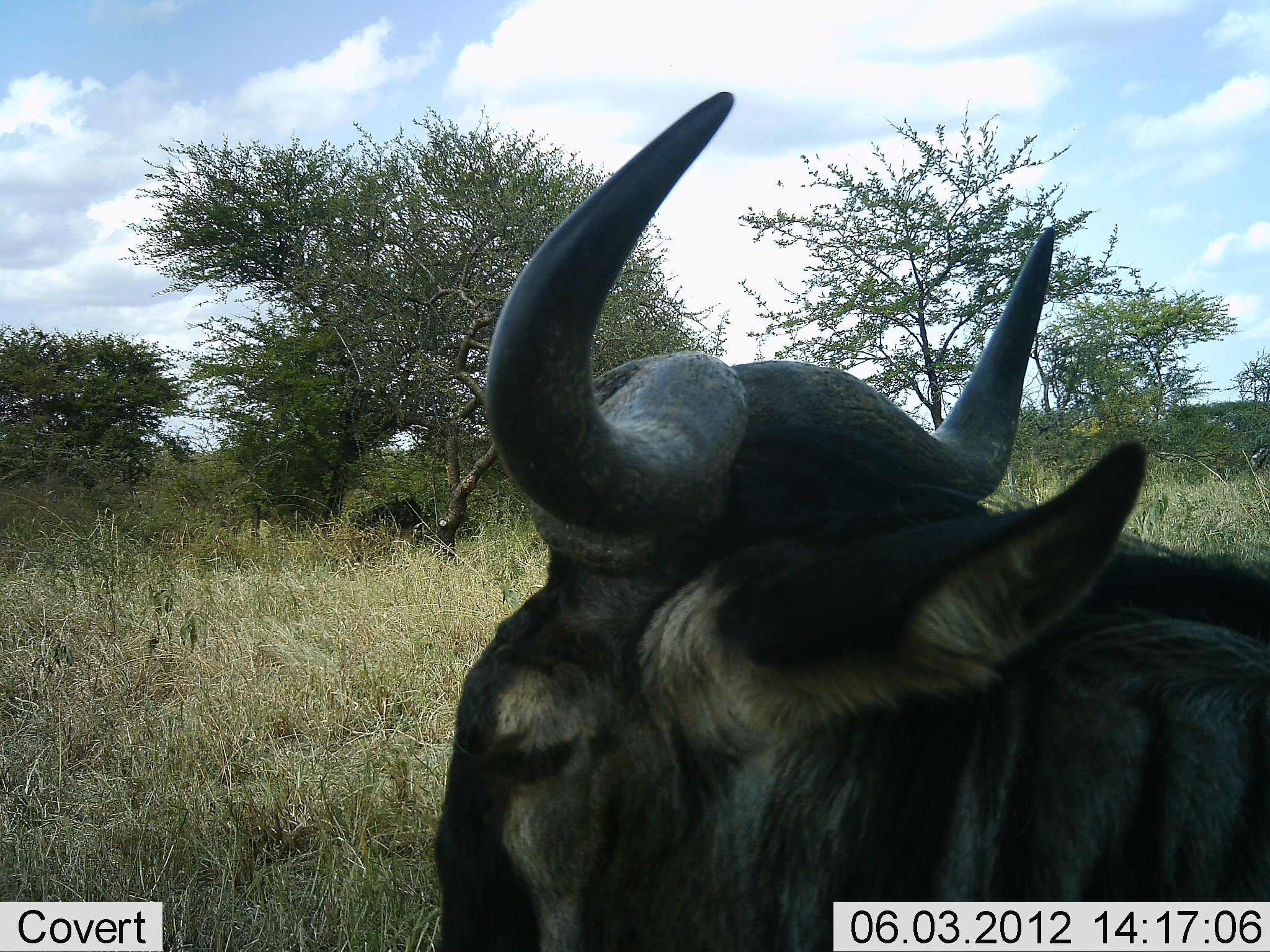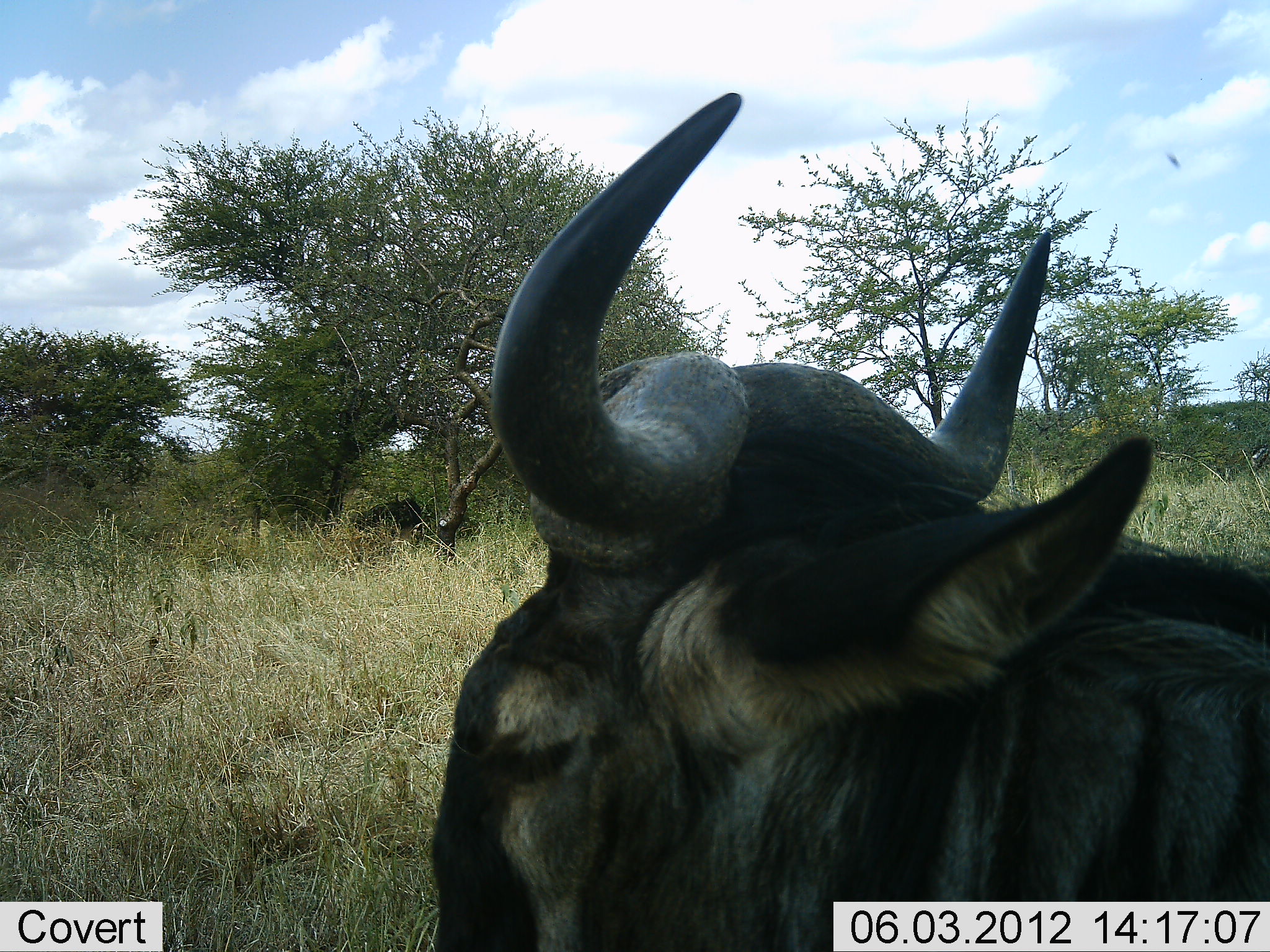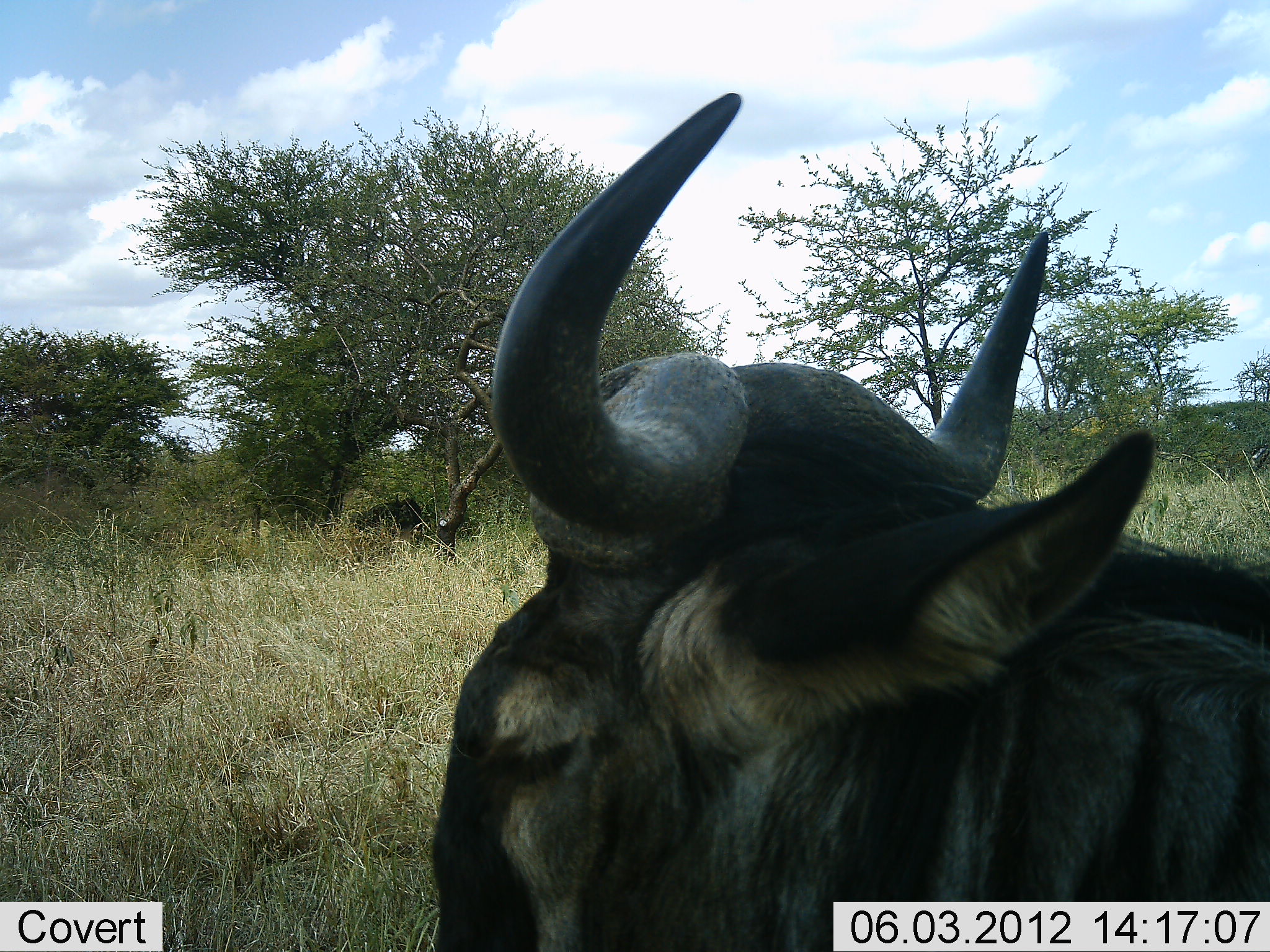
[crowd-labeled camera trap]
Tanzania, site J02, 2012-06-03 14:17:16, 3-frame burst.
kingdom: Animalia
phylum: Chordata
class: Mammalia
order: Artiodactyla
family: Bovidae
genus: Connochaetes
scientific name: Connochaetes taurinus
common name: blue wildebeest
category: wildebeest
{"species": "wildebeest (blue wildebeest) (Connochaetes taurinus)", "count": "1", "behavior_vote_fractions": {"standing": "70%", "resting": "40%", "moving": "0%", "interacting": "0%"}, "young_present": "0%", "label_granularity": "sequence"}